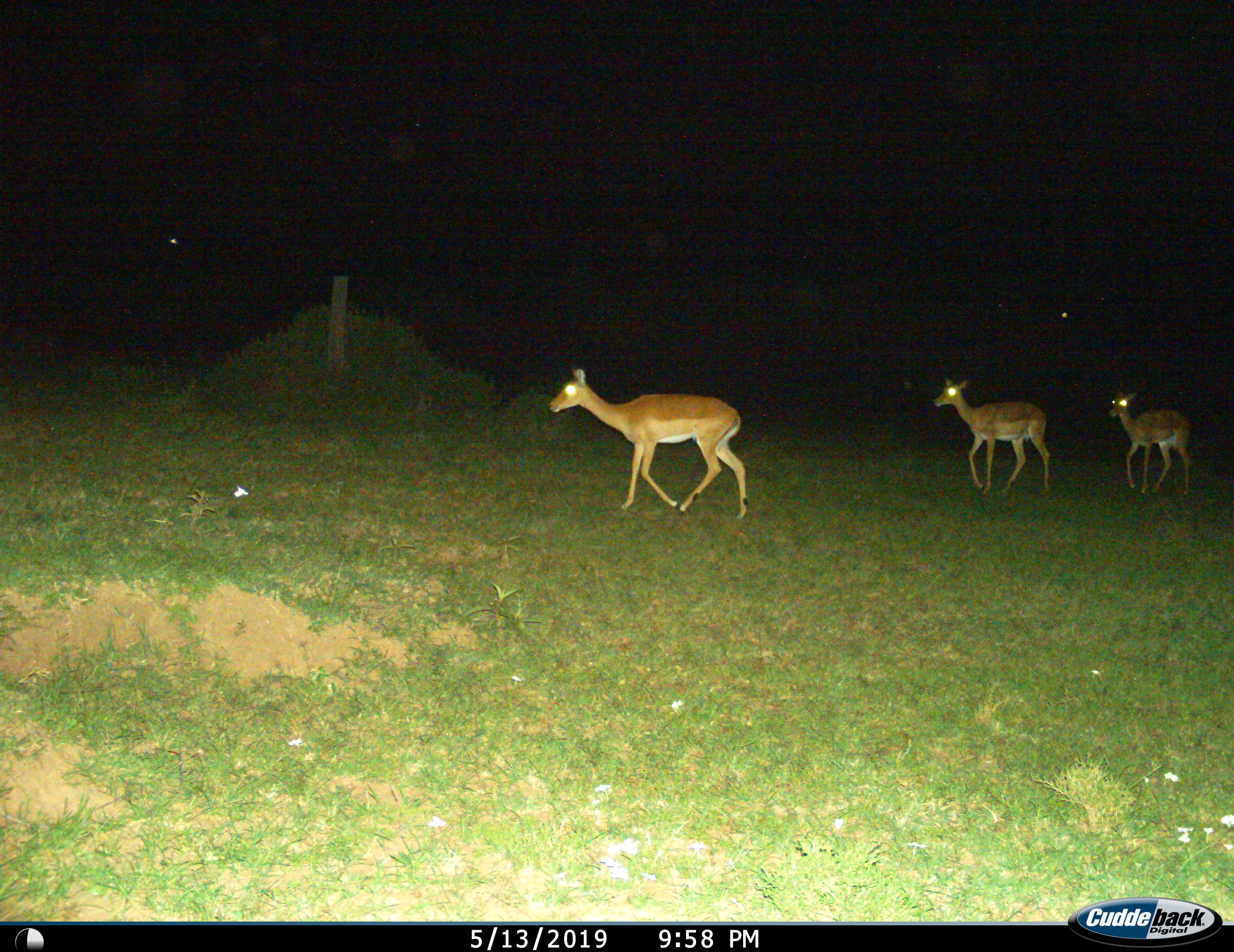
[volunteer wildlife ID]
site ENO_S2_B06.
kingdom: Animalia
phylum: Chordata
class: Mammalia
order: Artiodactyla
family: Bovidae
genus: Aepyceros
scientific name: Aepyceros melampus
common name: impala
Impala (Aepyceros melampus), count 3. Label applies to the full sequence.